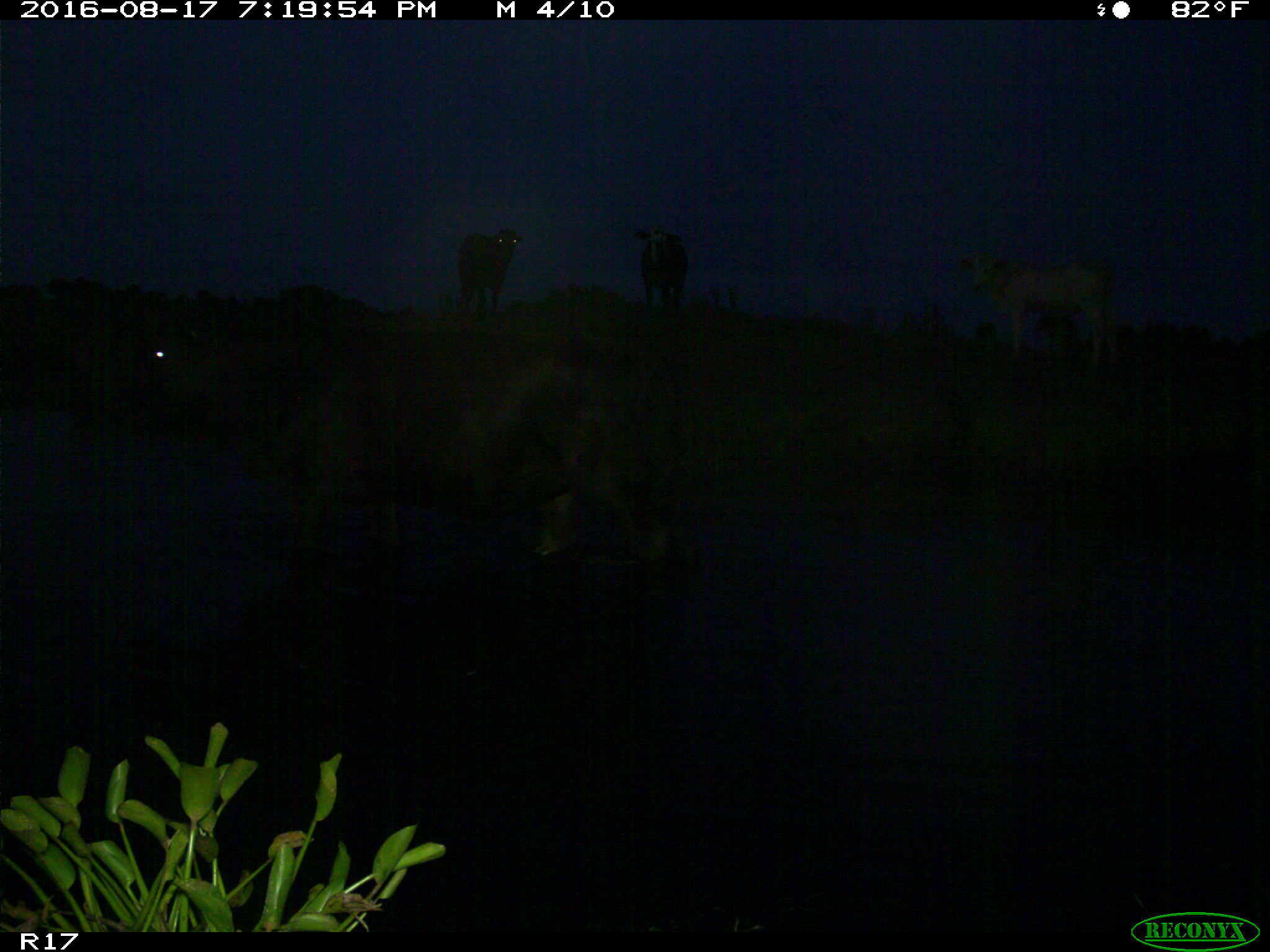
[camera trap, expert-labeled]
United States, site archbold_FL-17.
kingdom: Animalia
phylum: Chordata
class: Mammalia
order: Artiodactyla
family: Bovidae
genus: Bos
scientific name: Bos taurus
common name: domestic cow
Bos taurus (domestic cow).